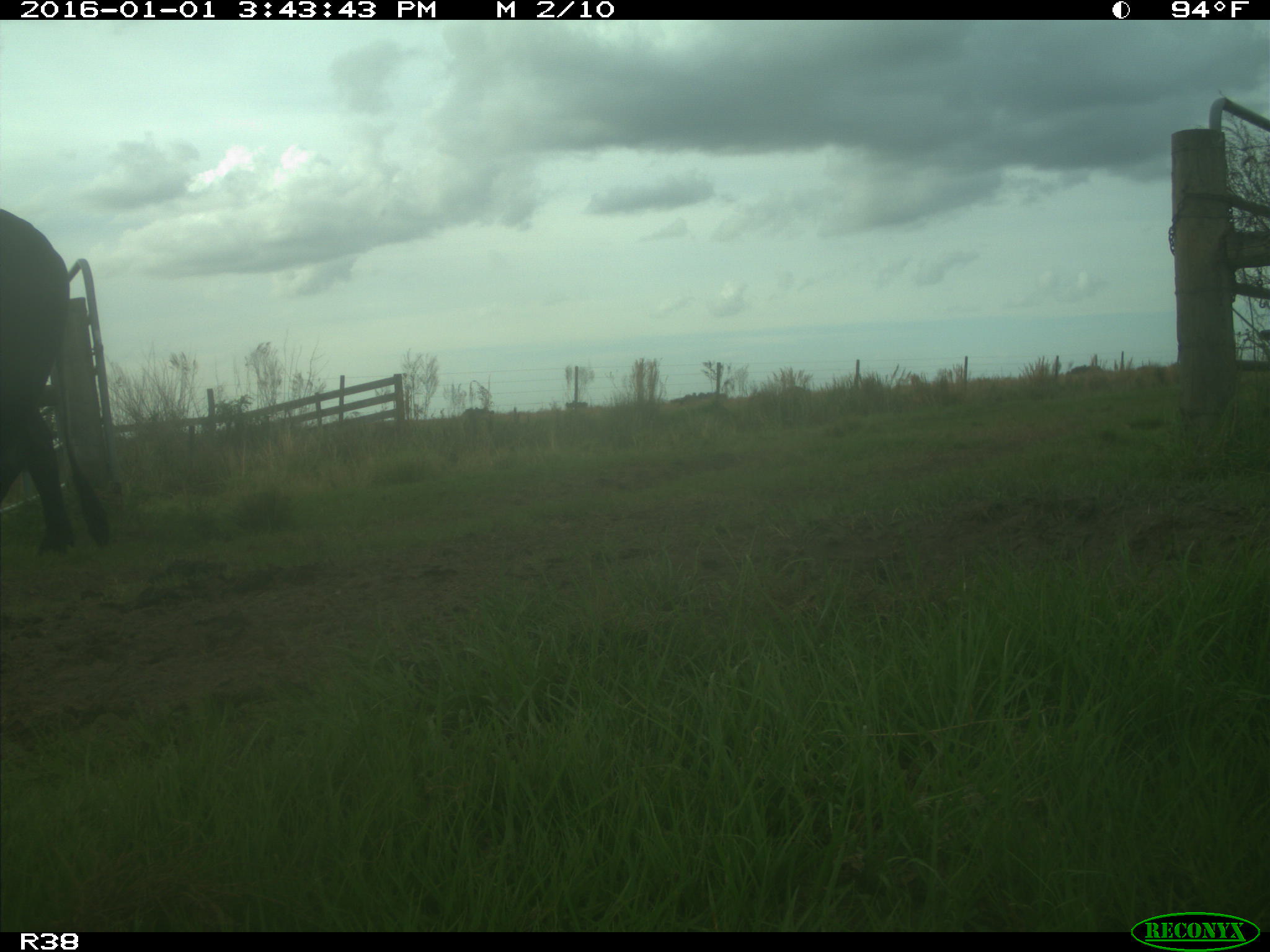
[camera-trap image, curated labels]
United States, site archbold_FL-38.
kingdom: Animalia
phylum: Chordata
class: Mammalia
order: Artiodactyla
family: Bovidae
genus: Bos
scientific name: Bos taurus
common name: domestic cow